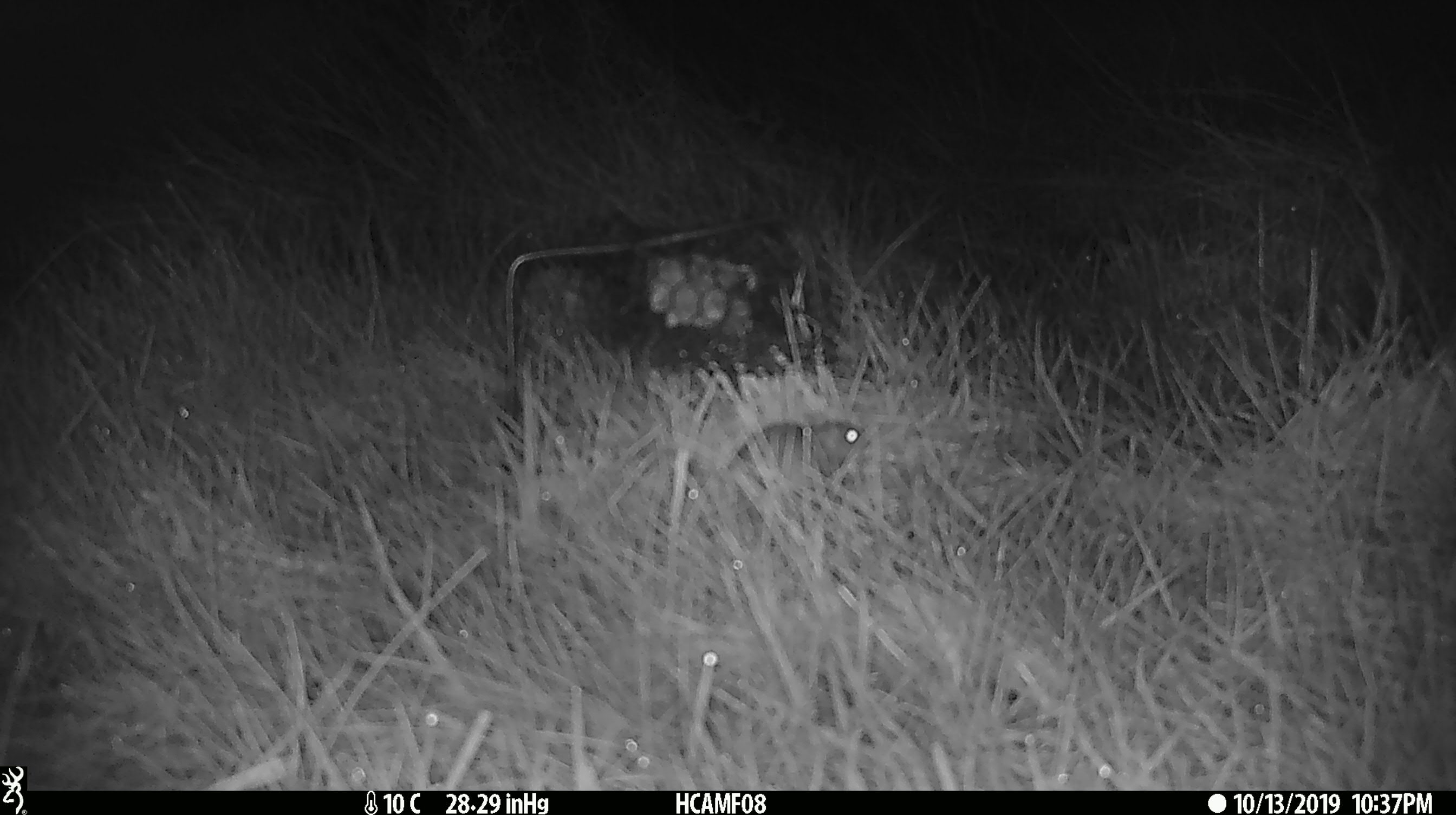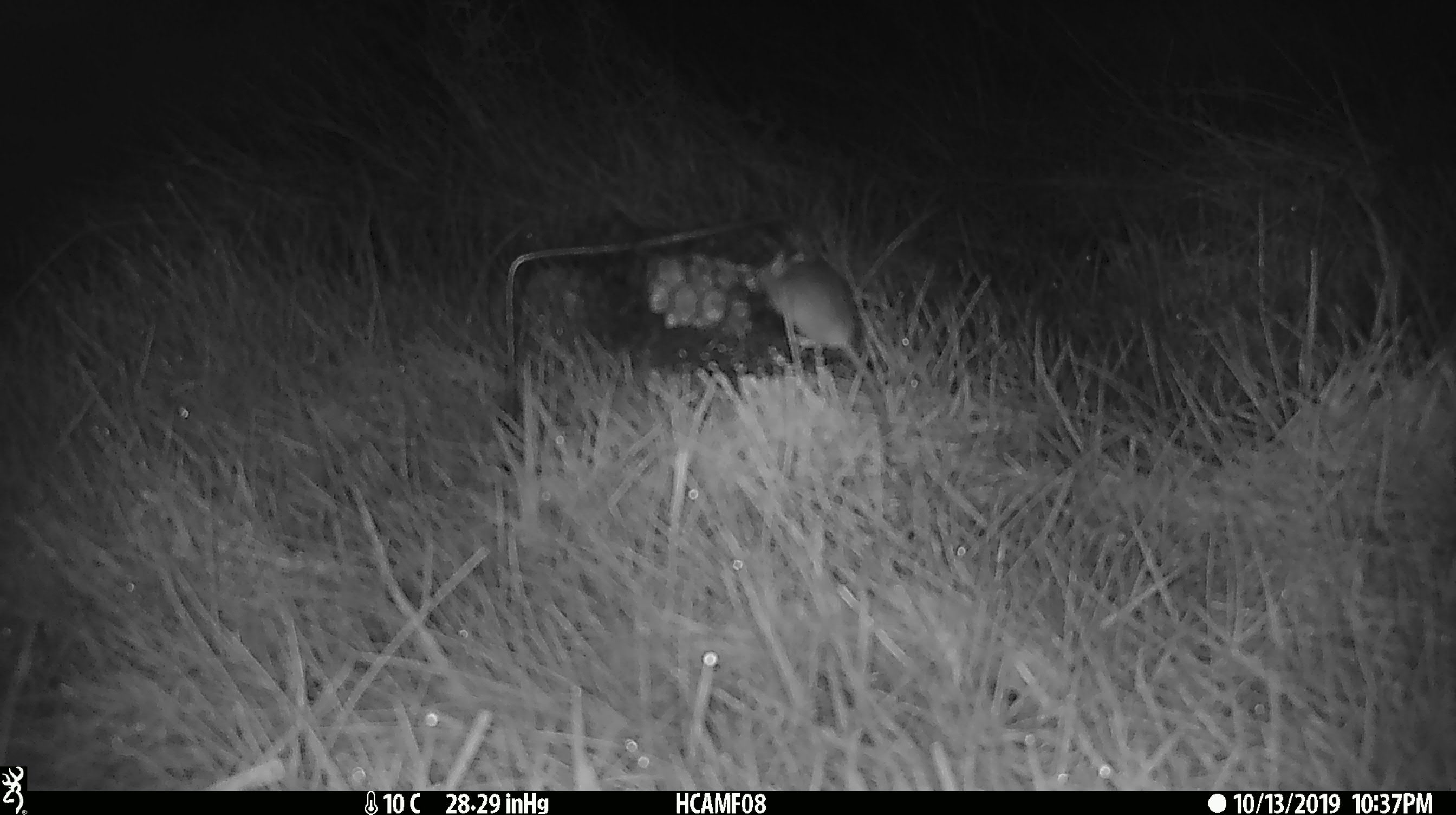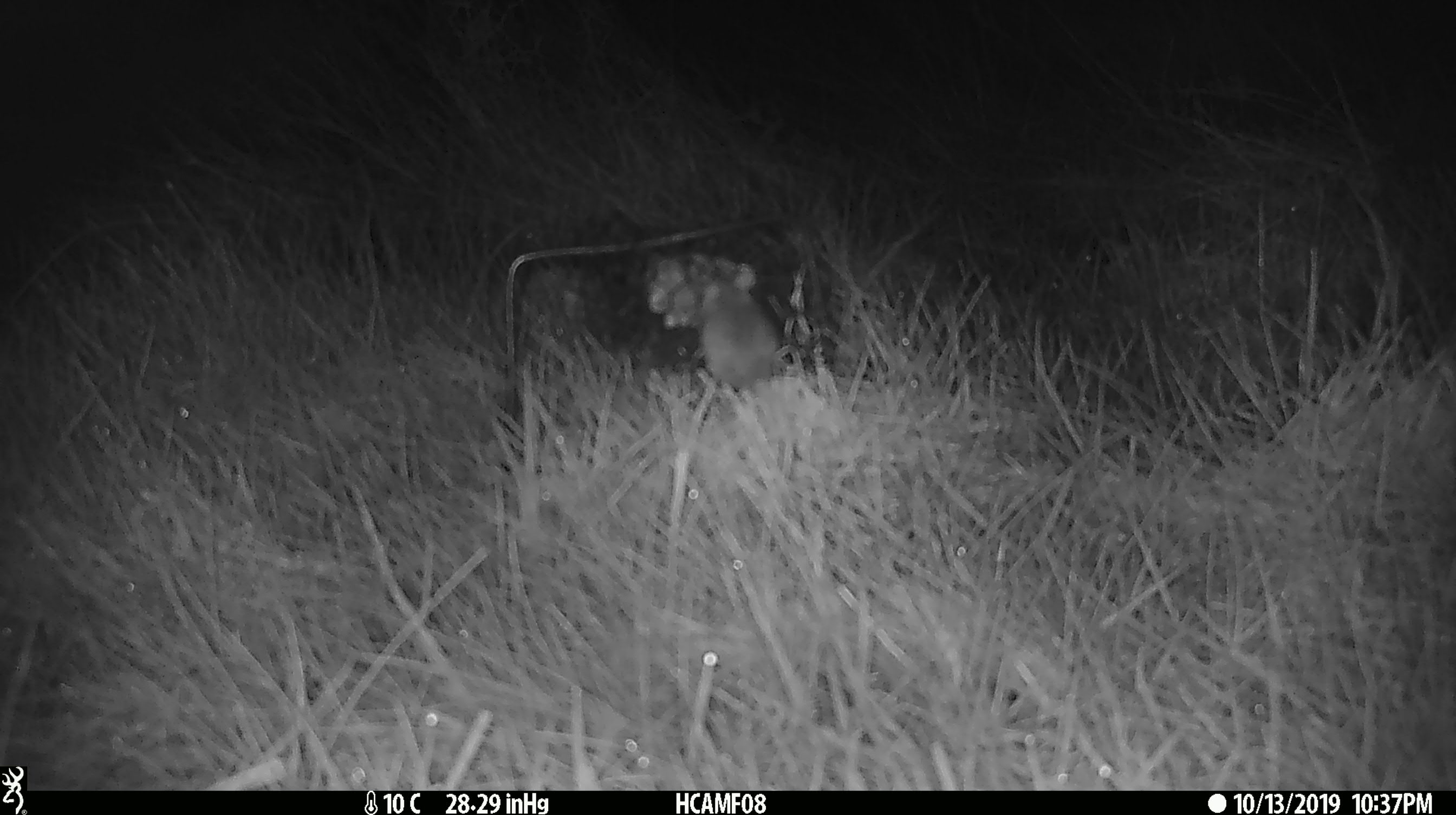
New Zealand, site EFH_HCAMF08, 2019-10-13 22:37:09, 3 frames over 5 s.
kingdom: Animalia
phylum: Chordata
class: Mammalia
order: Rodentia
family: Muridae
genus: Mus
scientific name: Mus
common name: mouse